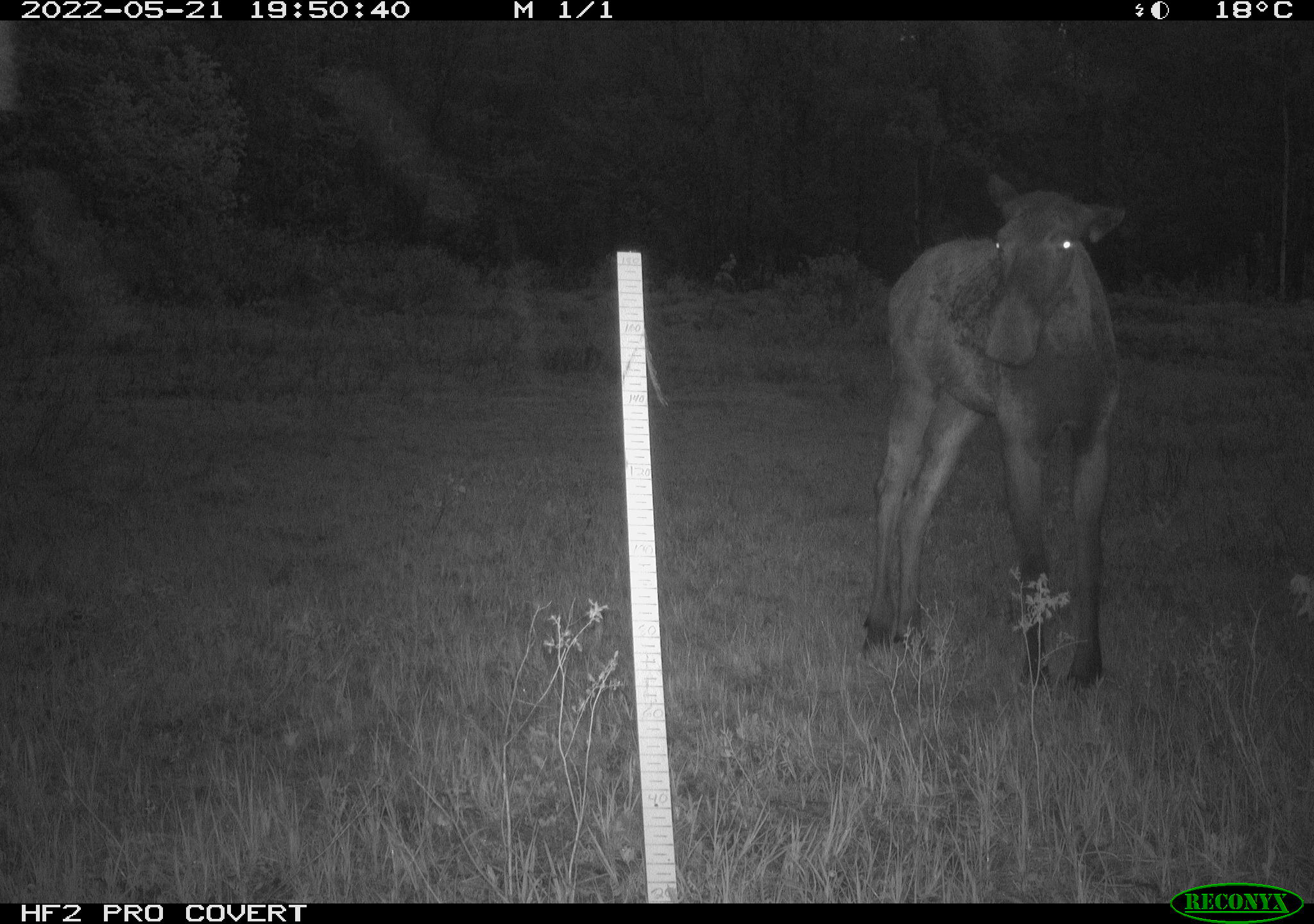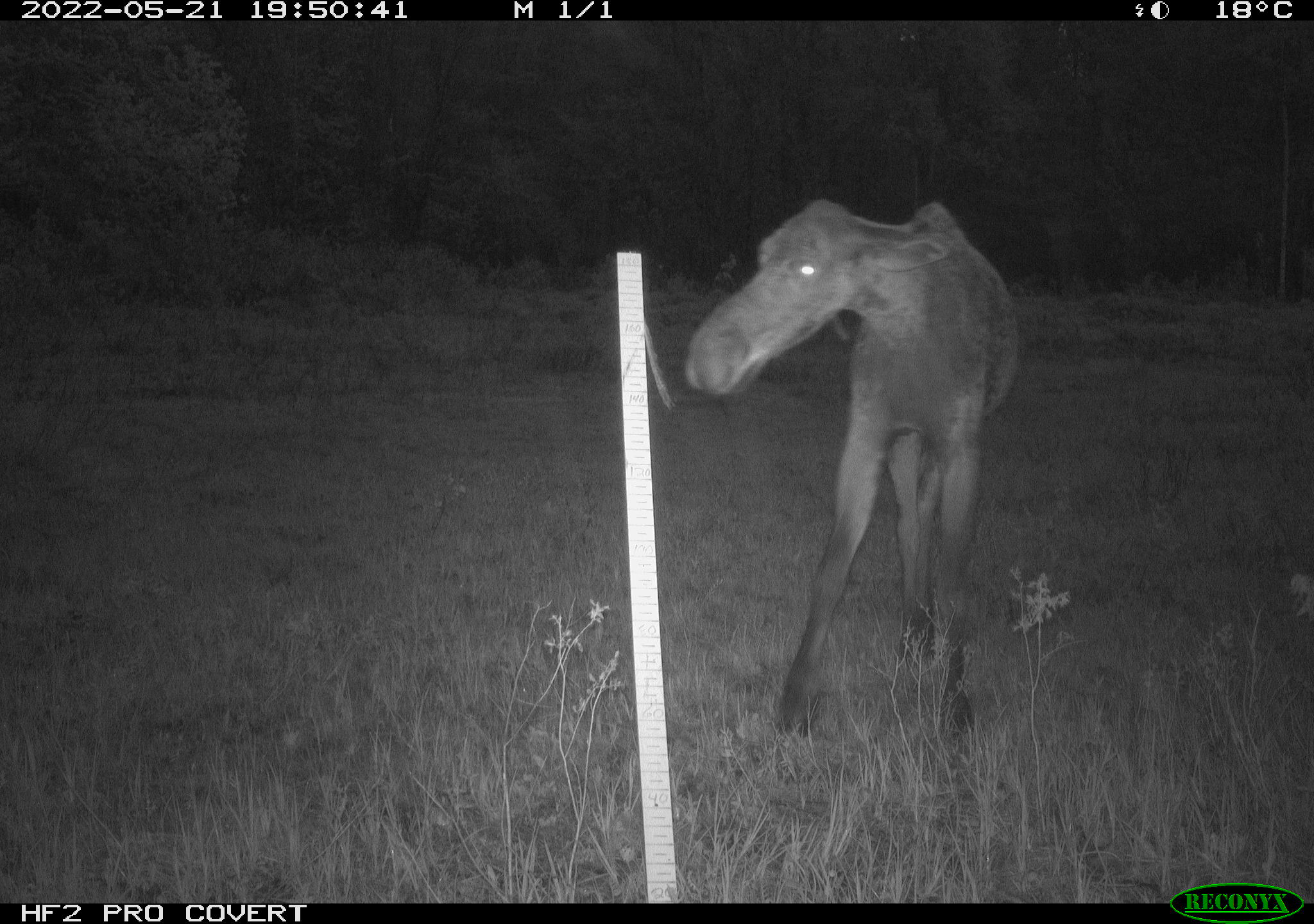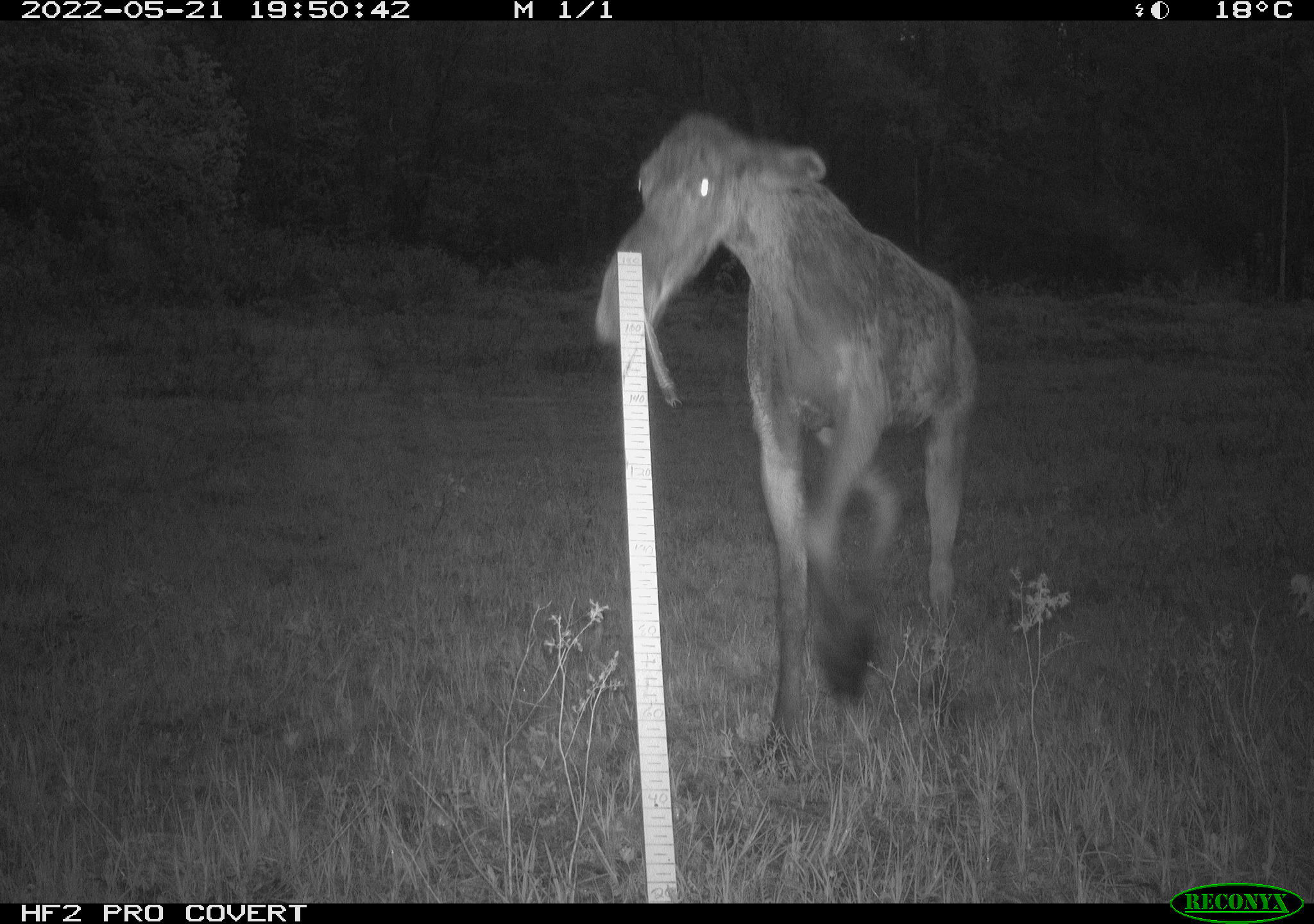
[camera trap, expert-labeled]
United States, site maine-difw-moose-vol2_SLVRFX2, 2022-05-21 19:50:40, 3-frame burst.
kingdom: Animalia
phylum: Chordata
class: Mammalia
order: Artiodactyla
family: Cervidae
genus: Alces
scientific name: Alces alces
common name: moose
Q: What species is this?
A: Moose (Alces alces).